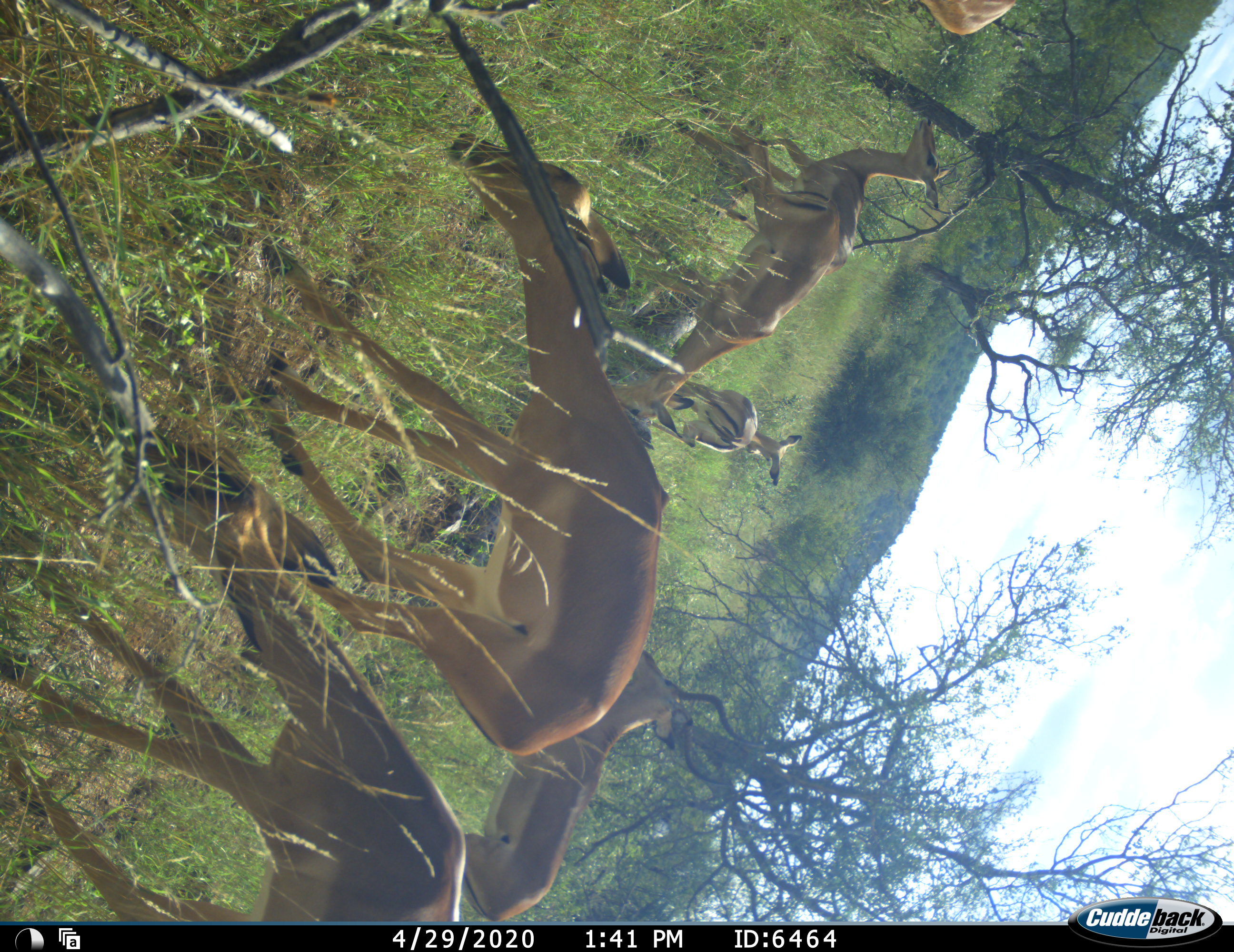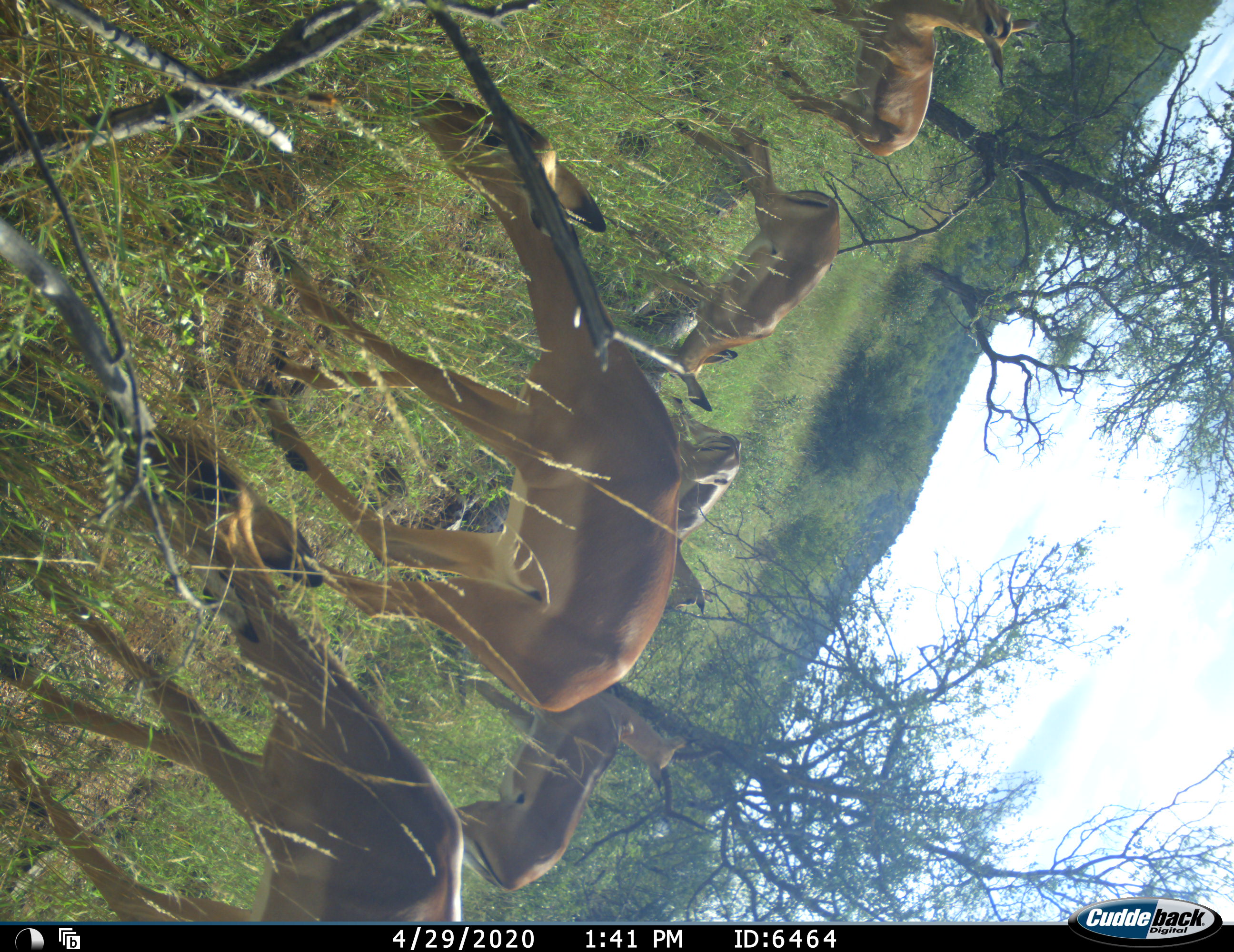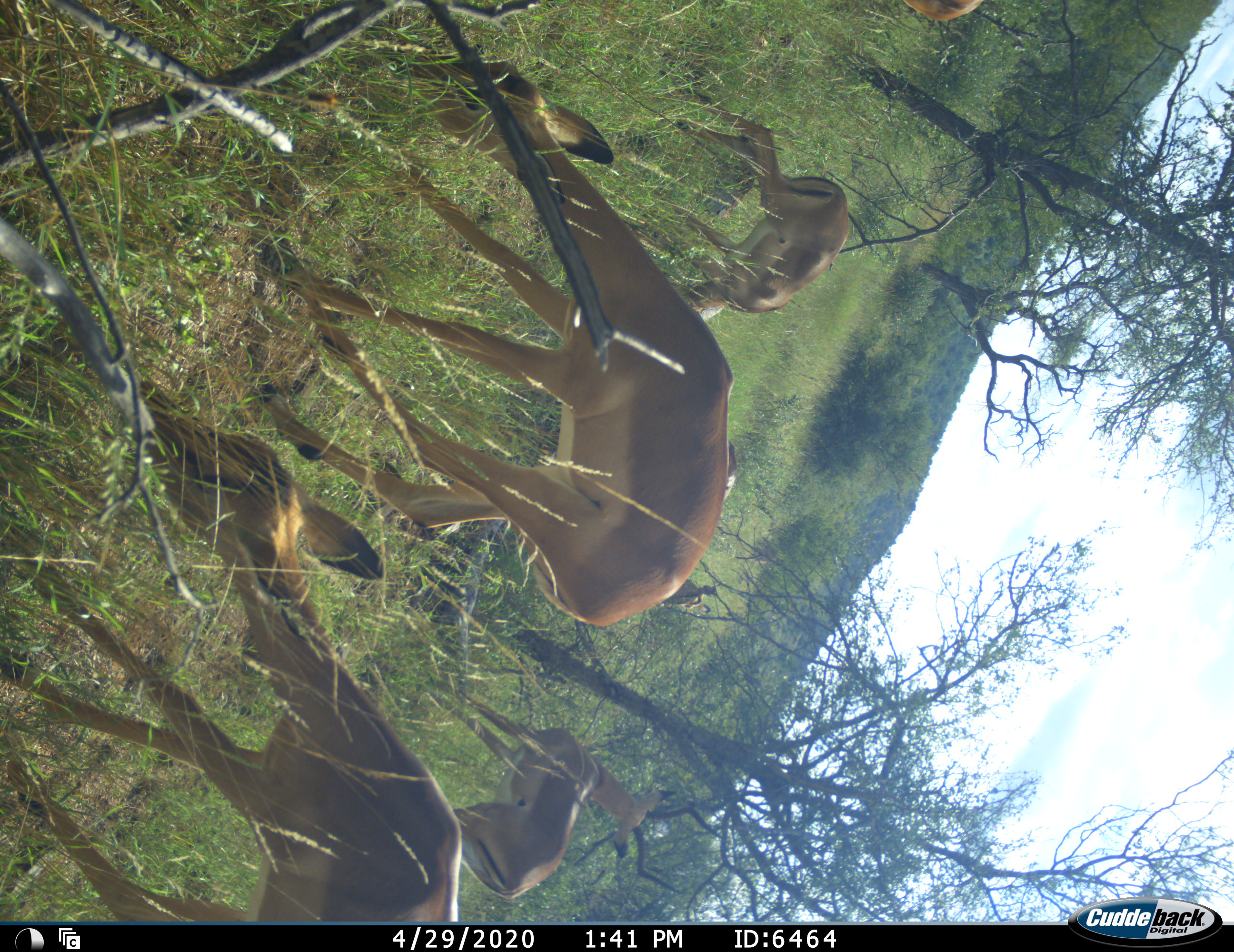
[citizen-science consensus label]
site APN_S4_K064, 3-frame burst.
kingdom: Animalia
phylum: Chordata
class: Mammalia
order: Artiodactyla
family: Bovidae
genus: Aepyceros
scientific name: Aepyceros melampus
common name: impala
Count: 7.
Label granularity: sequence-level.